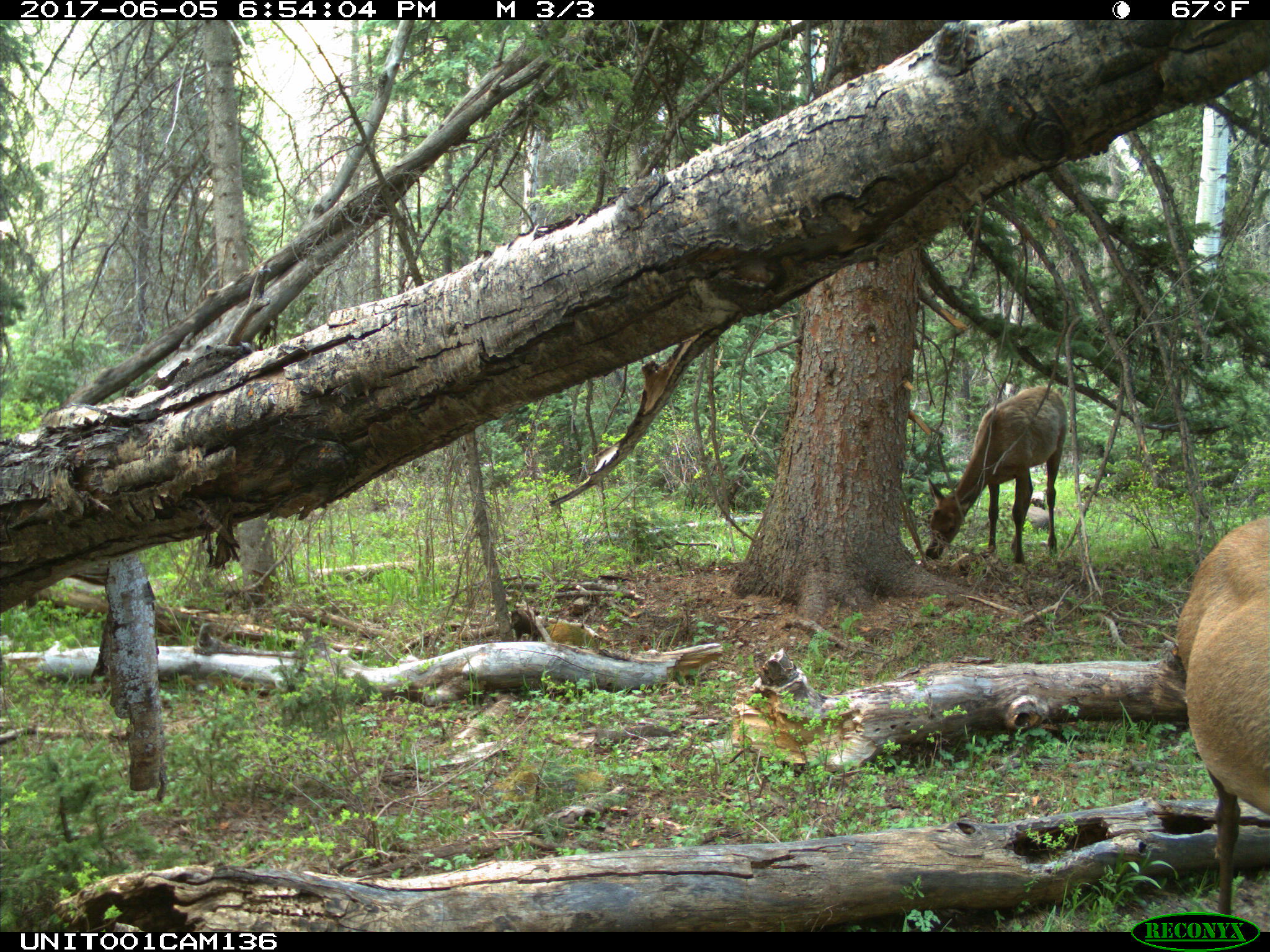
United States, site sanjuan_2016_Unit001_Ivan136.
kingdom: Animalia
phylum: Chordata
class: Mammalia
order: Artiodactyla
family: Cervidae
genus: Cervus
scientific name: Cervus elaphus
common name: red deer